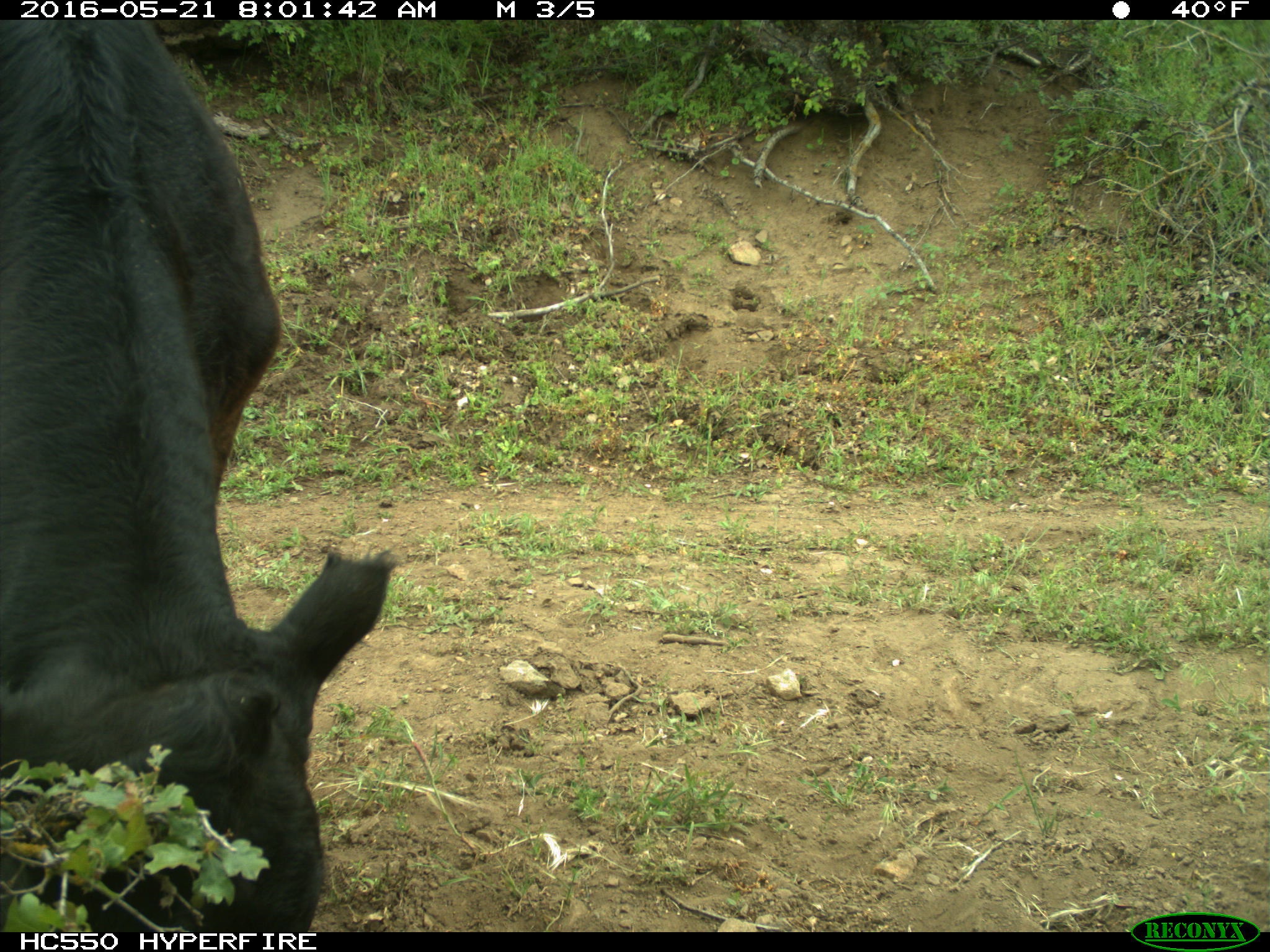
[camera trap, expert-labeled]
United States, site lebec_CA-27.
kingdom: Animalia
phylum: Chordata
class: Mammalia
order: Artiodactyla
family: Bovidae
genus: Bos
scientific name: Bos taurus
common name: domestic cow